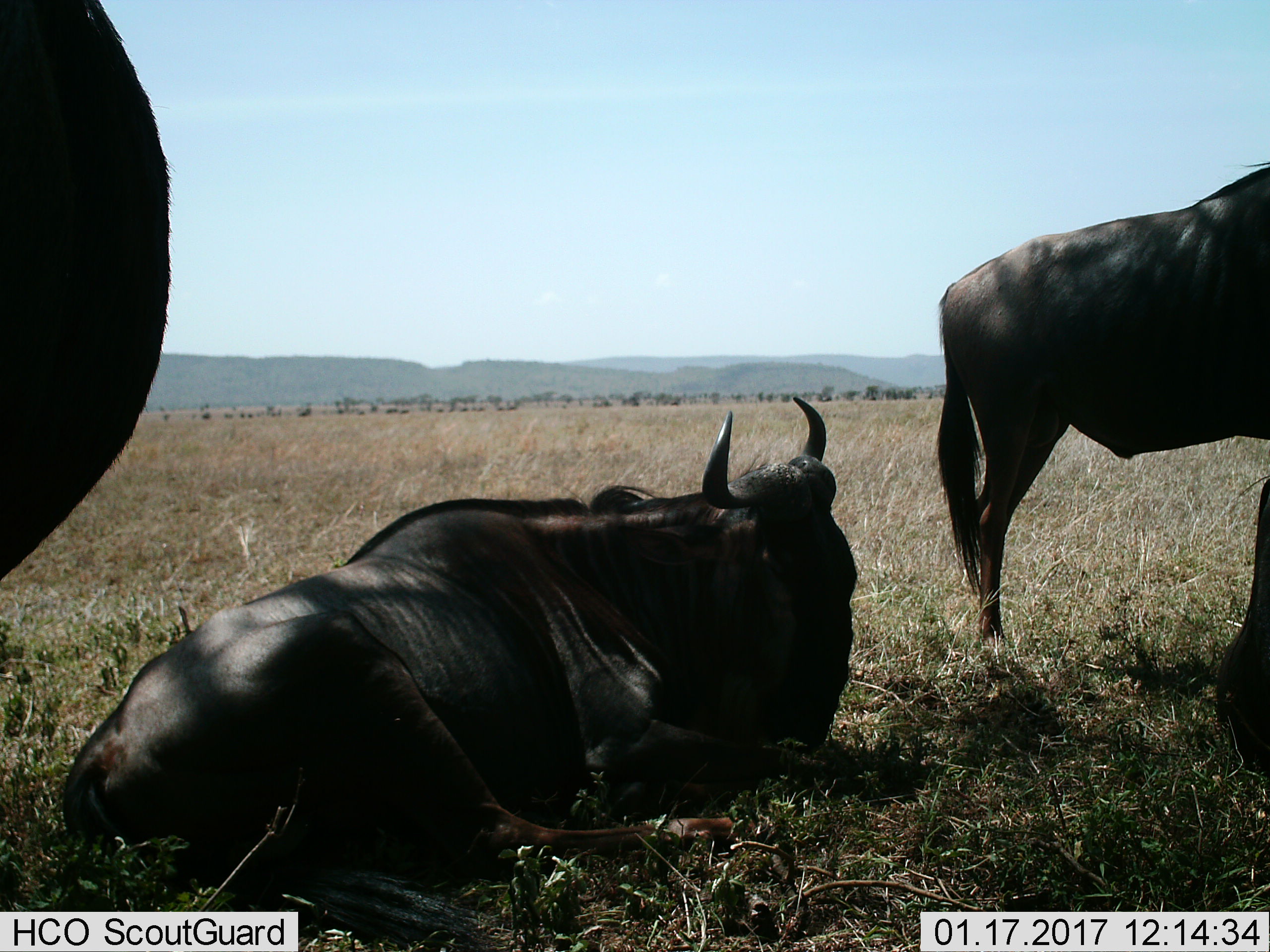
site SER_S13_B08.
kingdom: Animalia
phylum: Chordata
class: Mammalia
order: Artiodactyla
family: Bovidae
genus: Connochaetes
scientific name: Connochaetes taurinus taurinus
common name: blue wildebeest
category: wildebeestblue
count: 4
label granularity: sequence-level